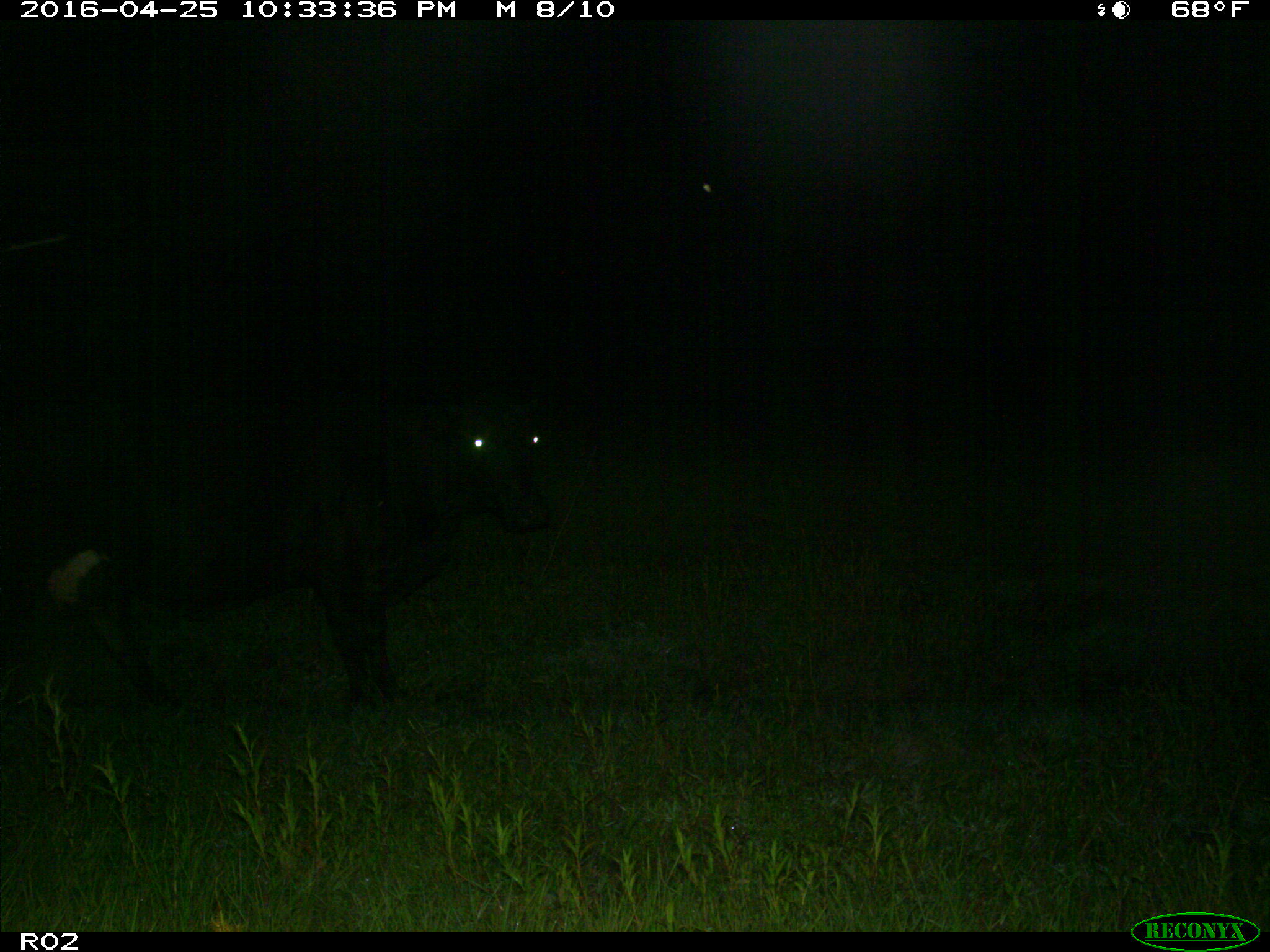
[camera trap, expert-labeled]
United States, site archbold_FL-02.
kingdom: Animalia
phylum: Chordata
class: Mammalia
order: Artiodactyla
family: Bovidae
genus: Bos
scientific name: Bos taurus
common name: domestic cow